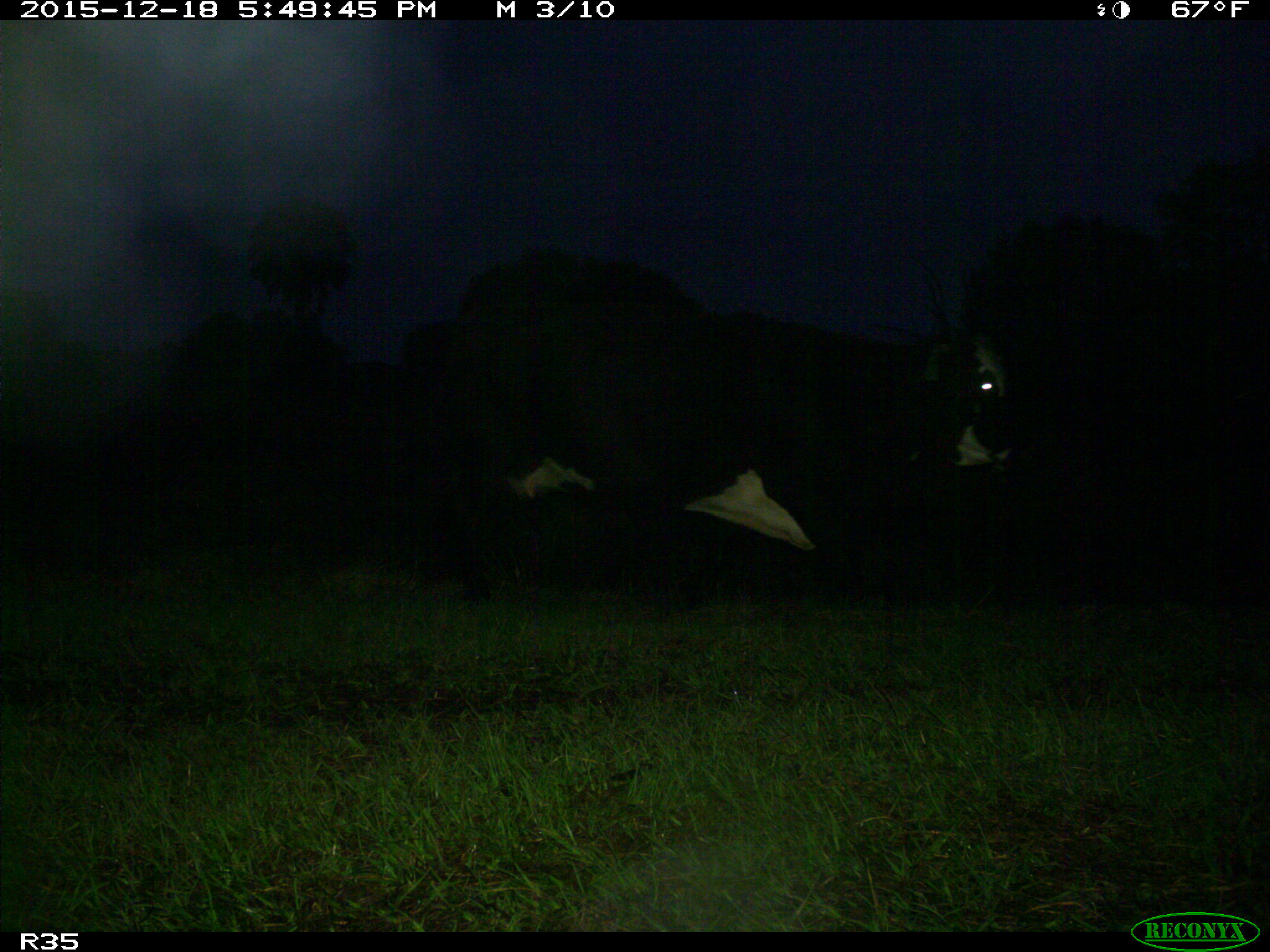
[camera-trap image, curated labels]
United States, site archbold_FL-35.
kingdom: Animalia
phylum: Chordata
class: Mammalia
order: Artiodactyla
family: Bovidae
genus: Bos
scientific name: Bos taurus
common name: domestic cow